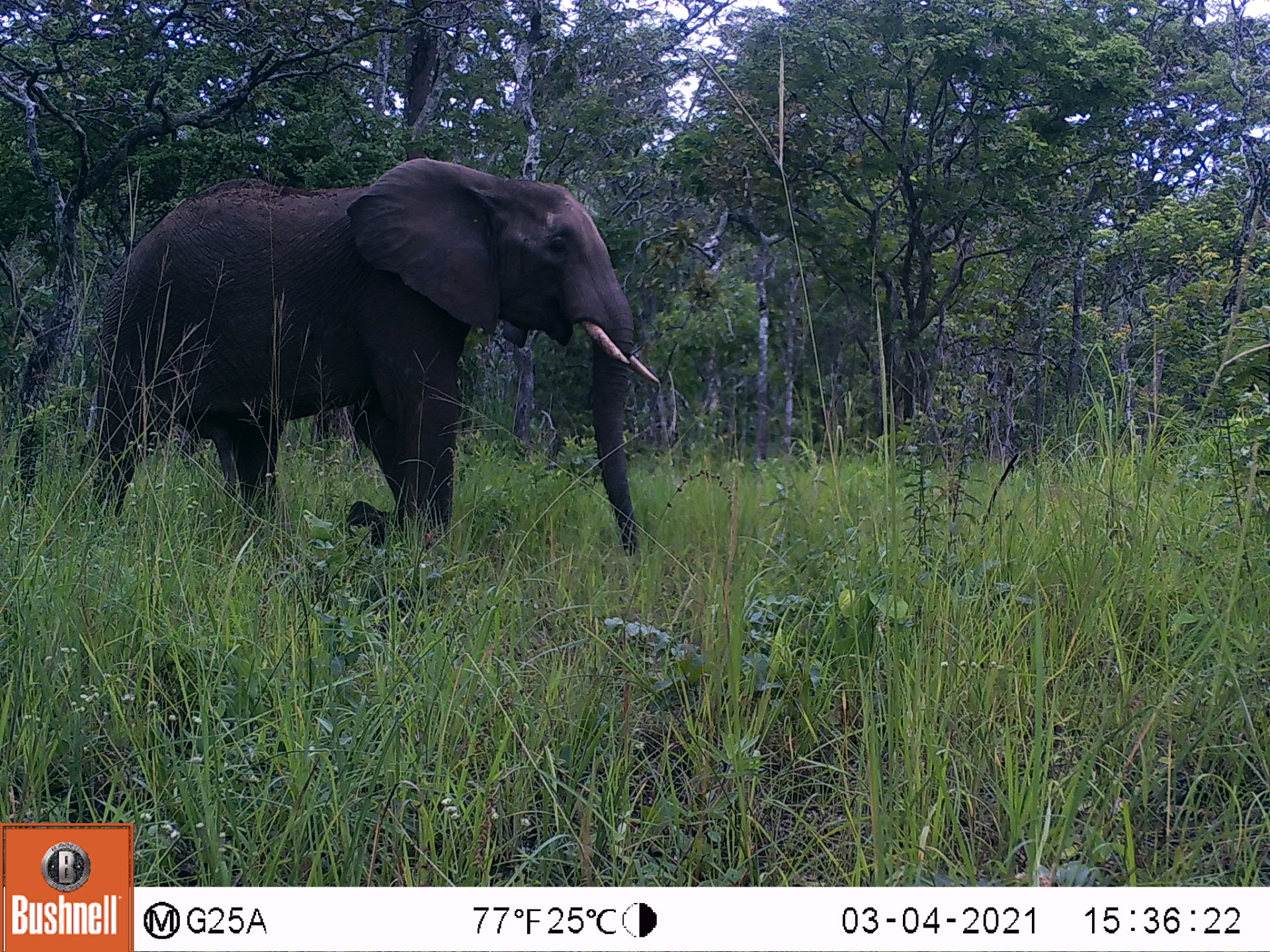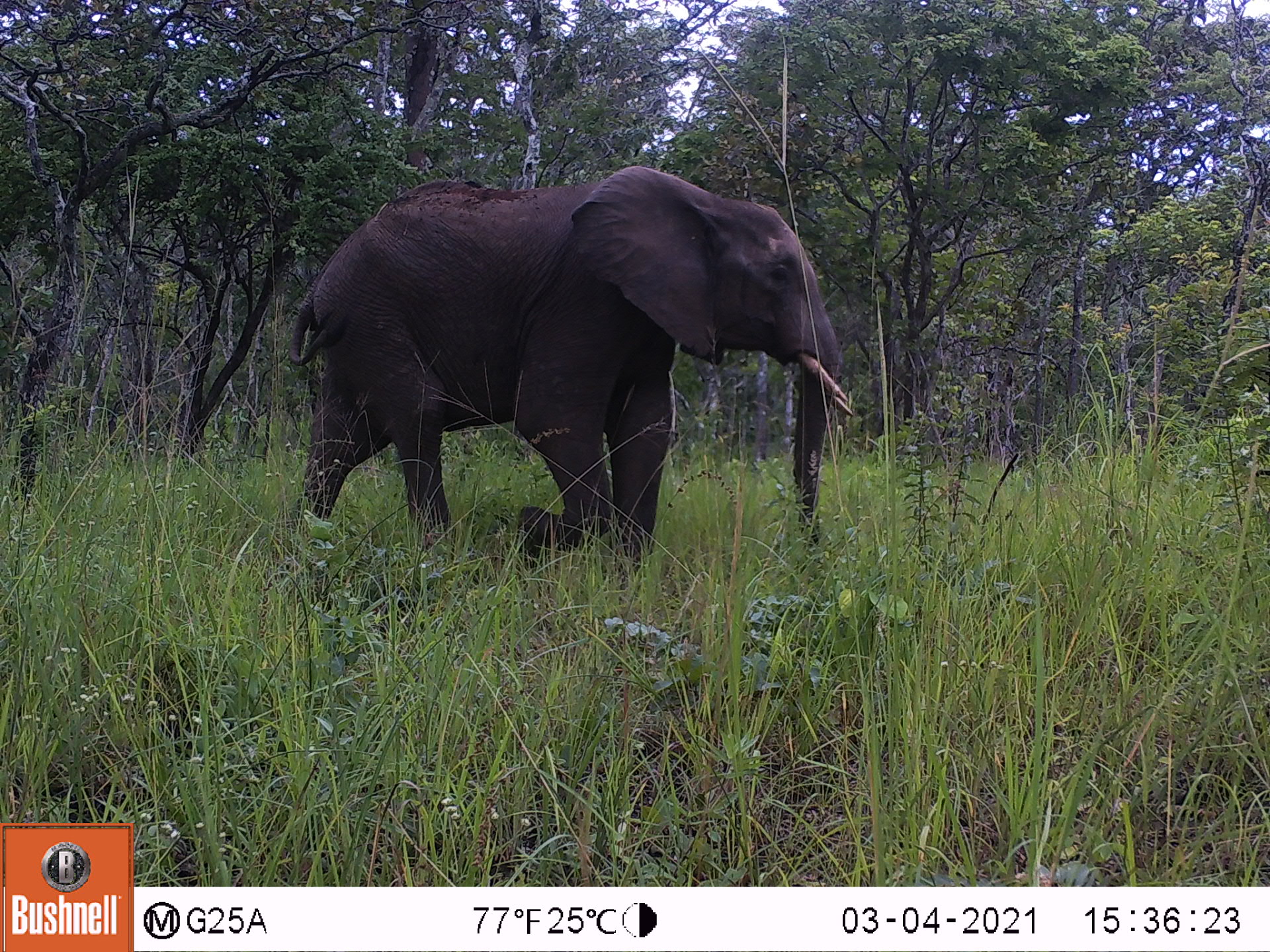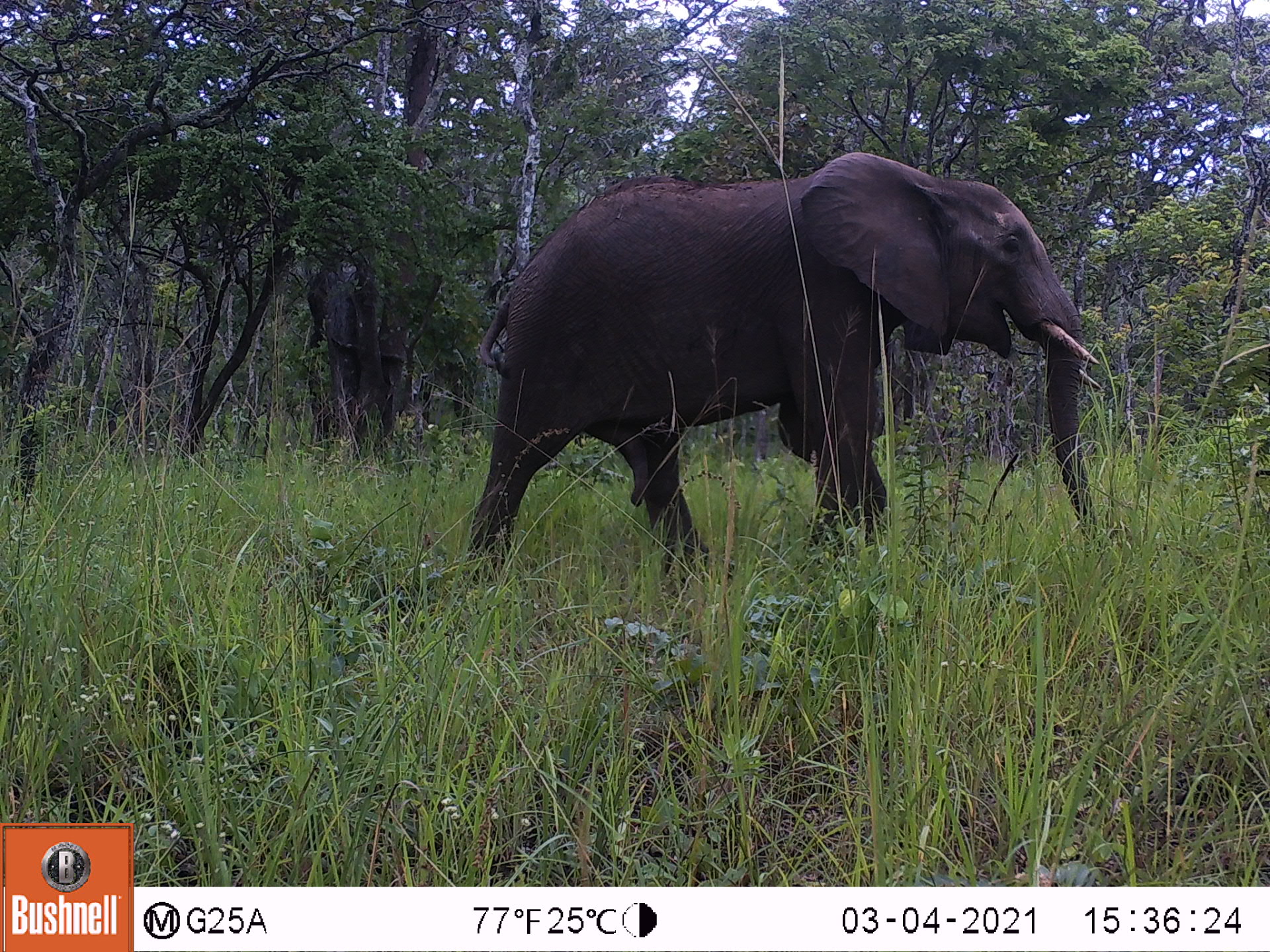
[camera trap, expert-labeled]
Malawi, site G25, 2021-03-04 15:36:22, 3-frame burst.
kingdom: Animalia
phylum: Chordata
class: Mammalia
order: Proboscidea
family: Elephantidae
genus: Loxodonta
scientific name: Loxodonta africana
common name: african savanna elephant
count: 1